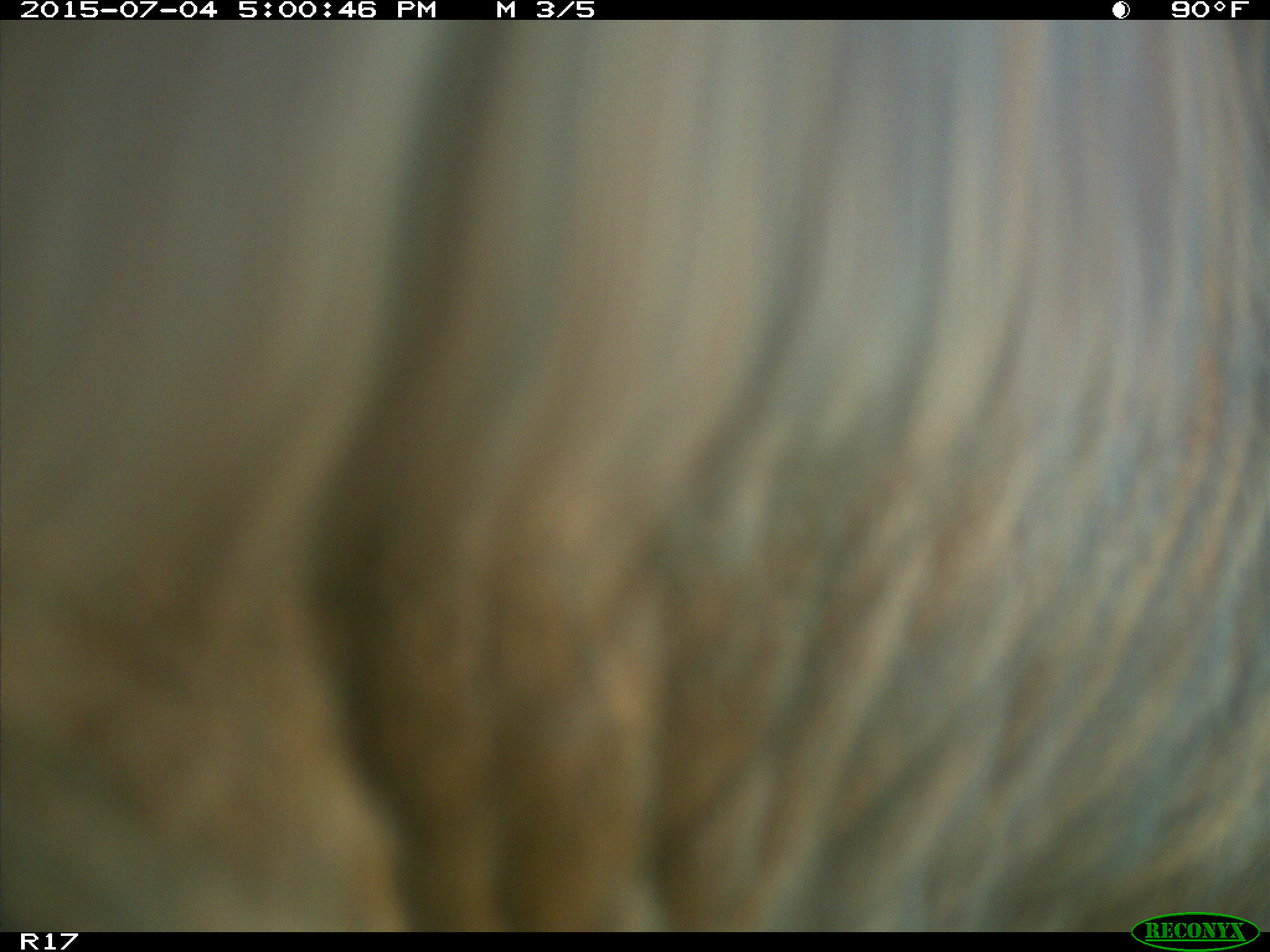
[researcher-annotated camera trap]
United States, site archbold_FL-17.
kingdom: Animalia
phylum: Chordata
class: Mammalia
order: Artiodactyla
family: Bovidae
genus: Bos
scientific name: Bos taurus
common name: domestic cow